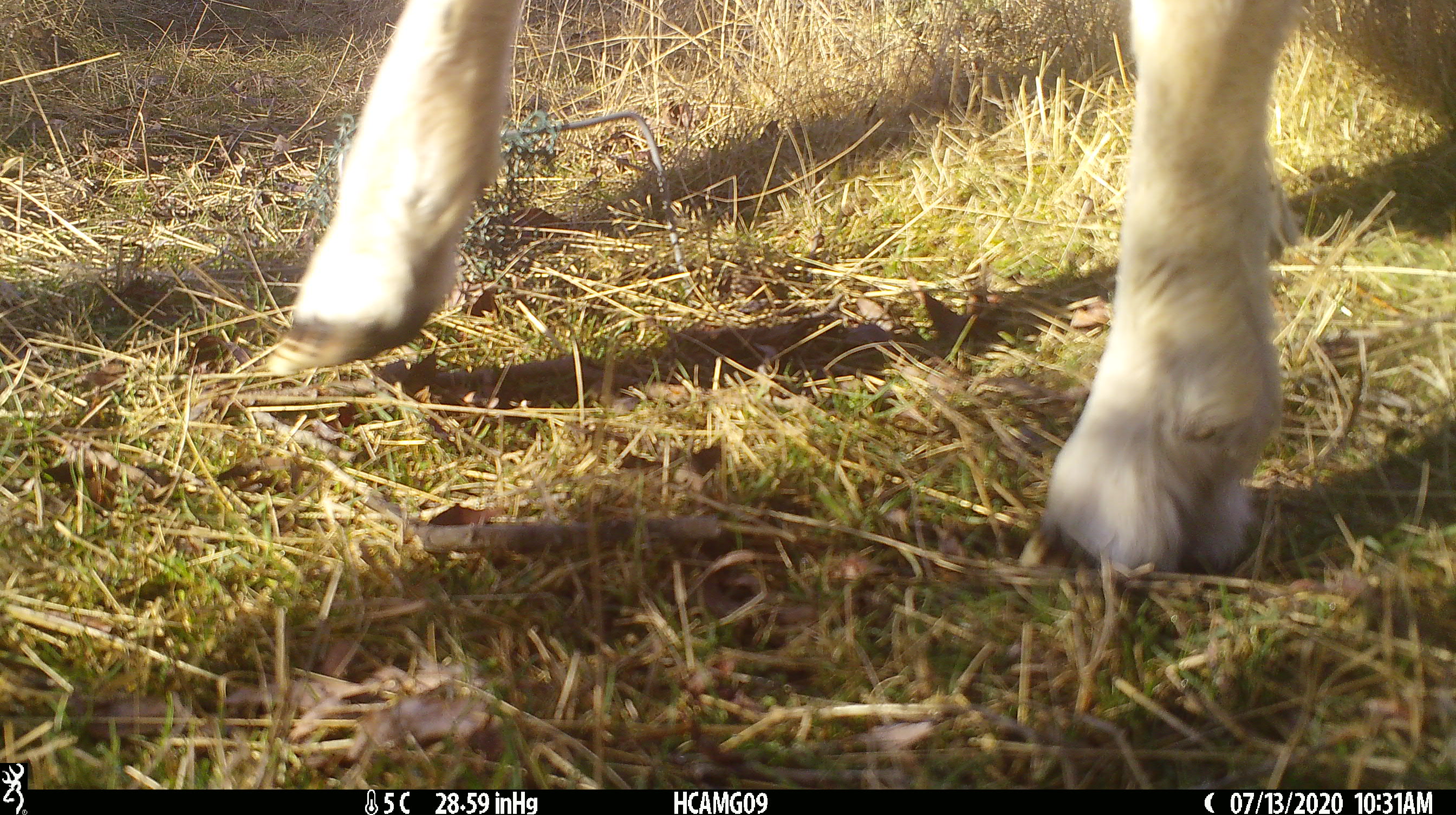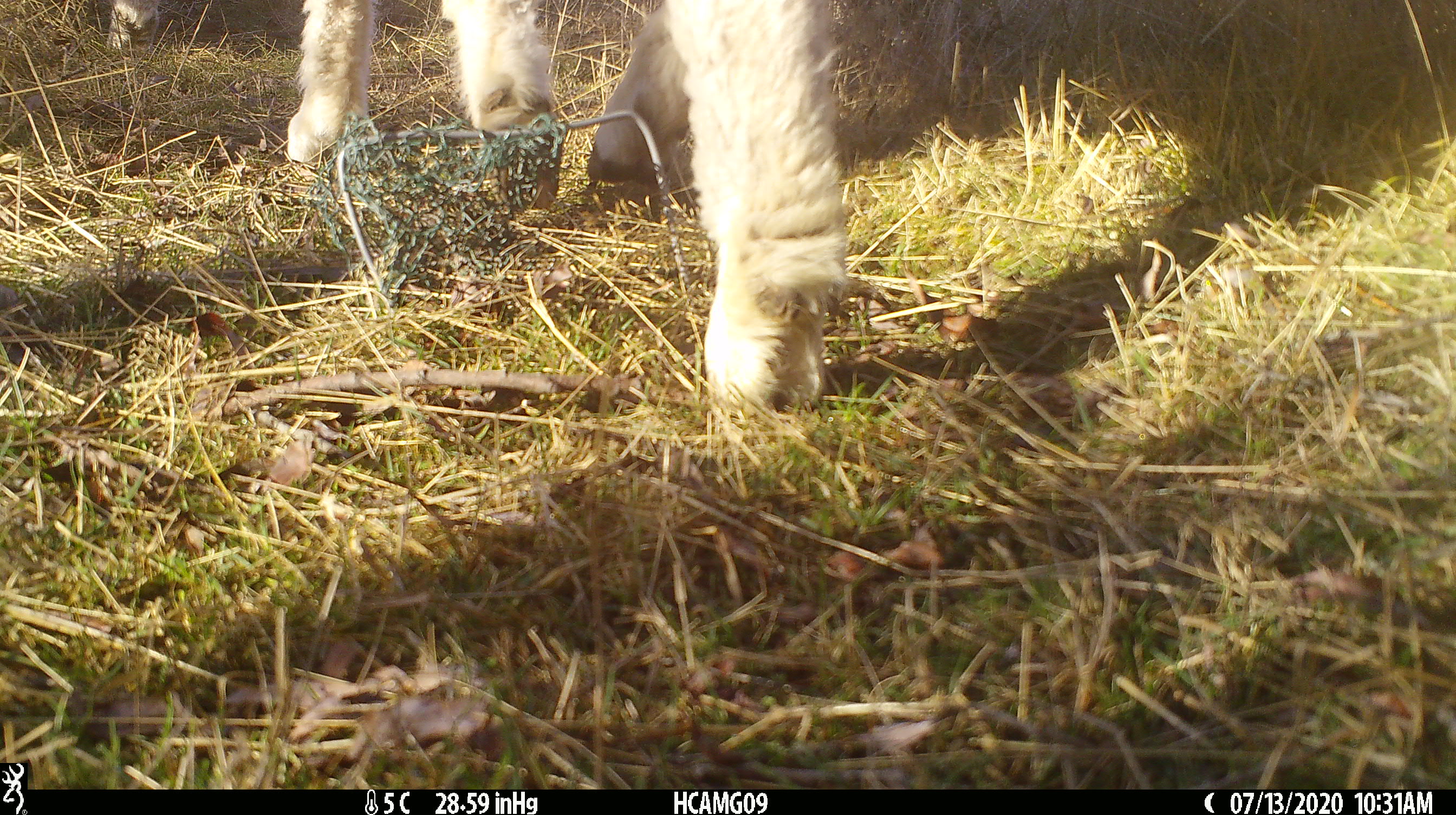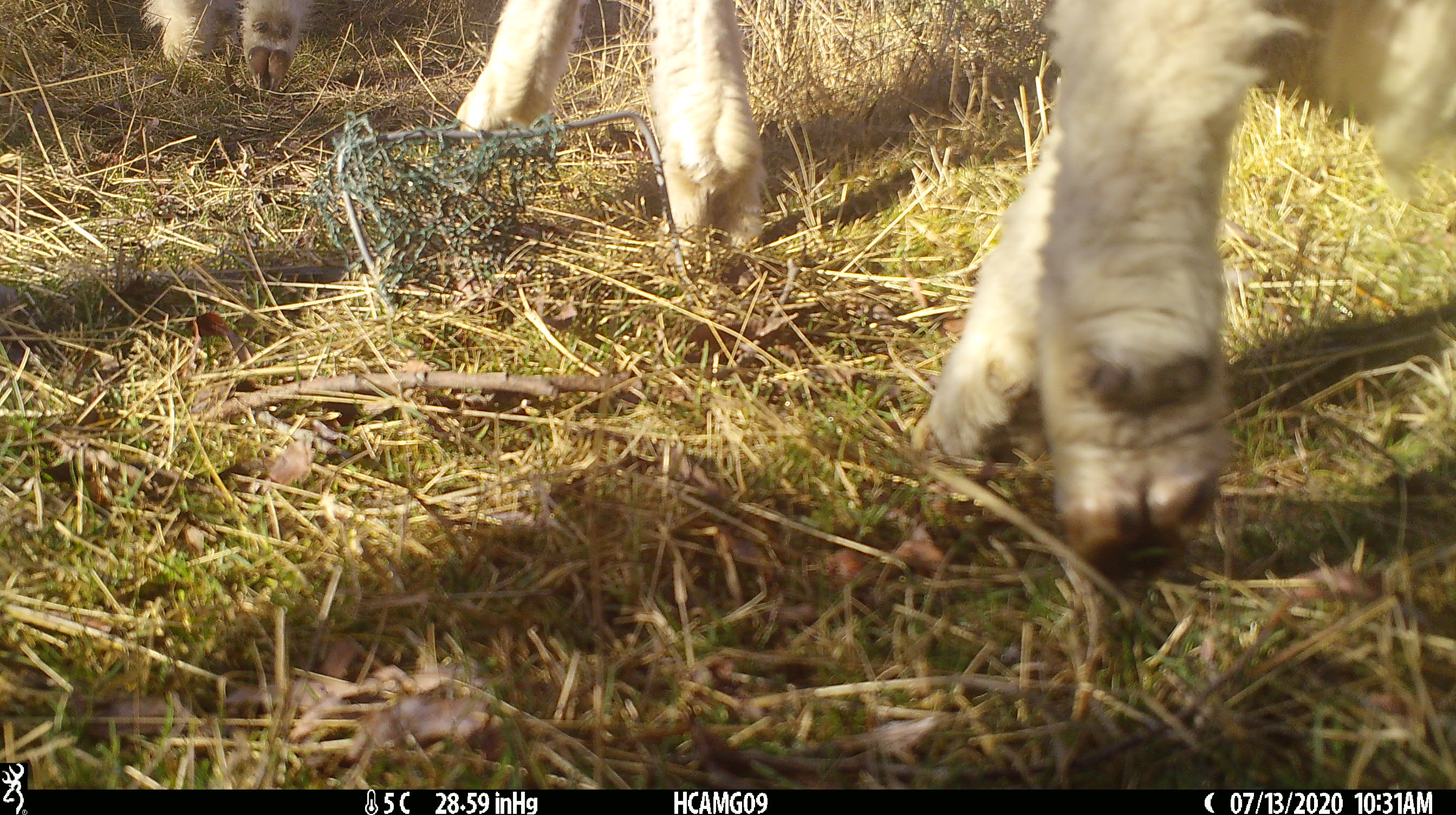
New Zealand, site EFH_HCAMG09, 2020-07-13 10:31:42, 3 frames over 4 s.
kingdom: Animalia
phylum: Chordata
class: Mammalia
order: Artiodactyla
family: Bovidae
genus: Ovis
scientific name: Ovis aries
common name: domestic sheep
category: sheep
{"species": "sheep (domestic sheep) (Ovis aries)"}